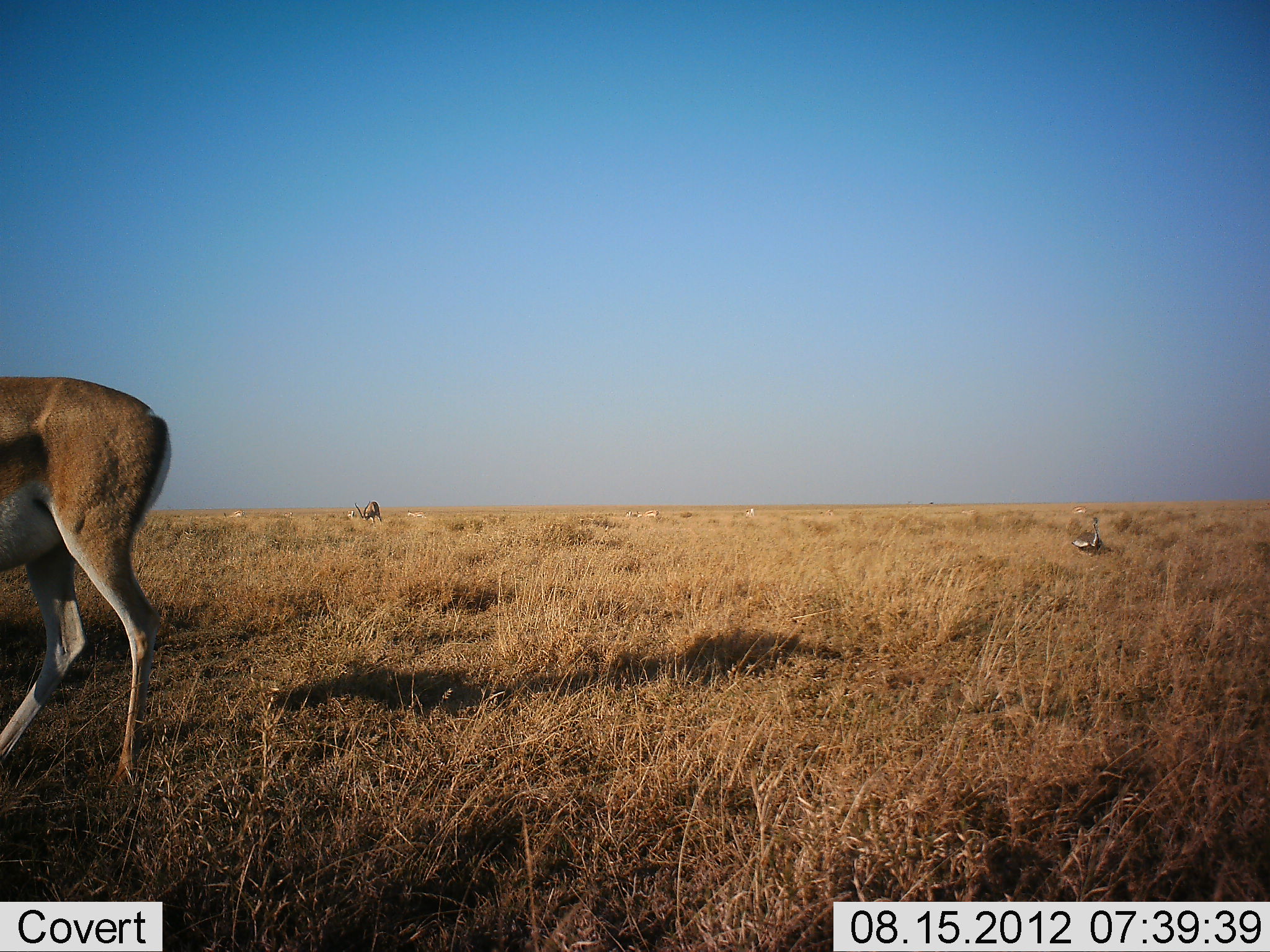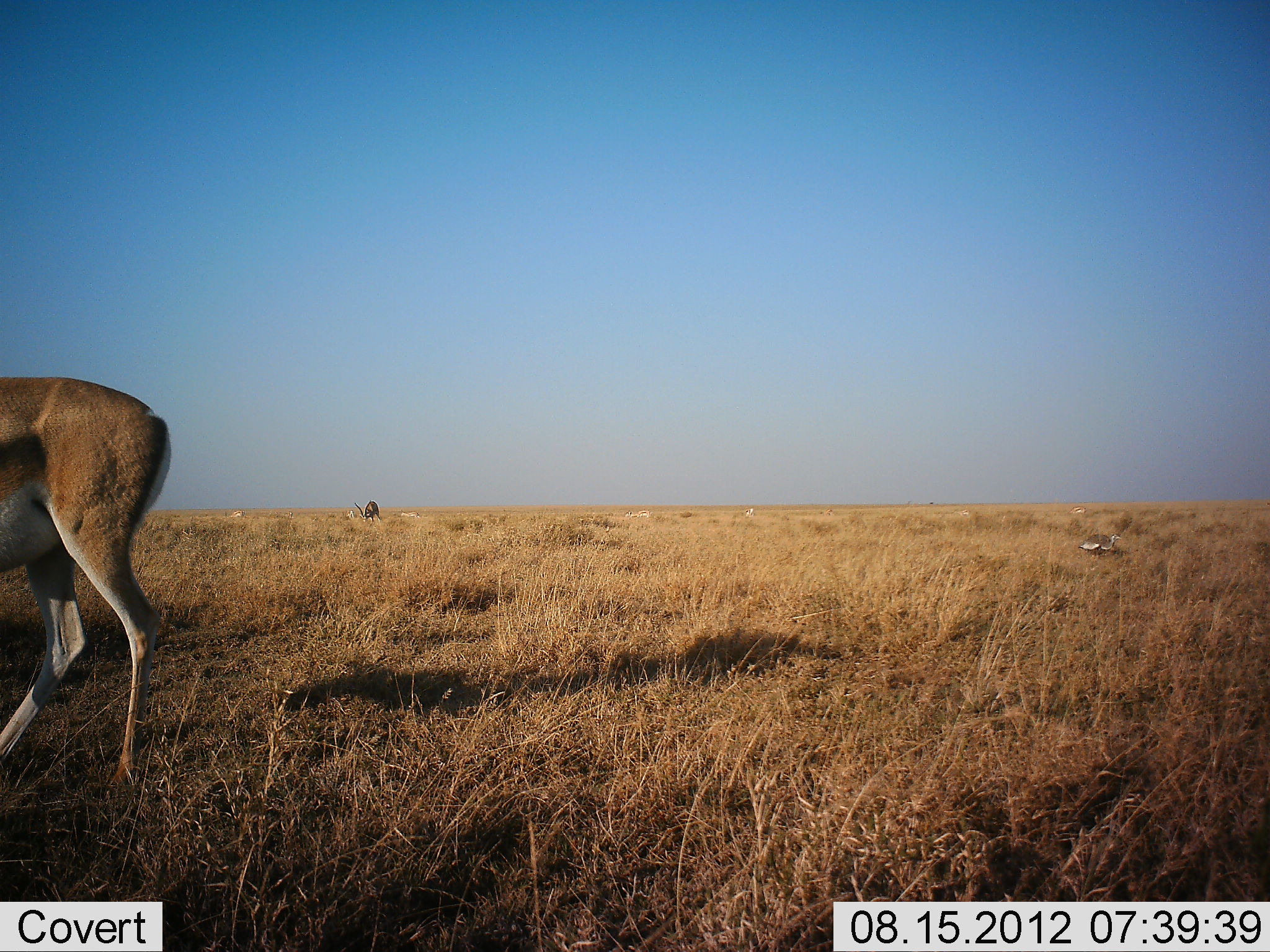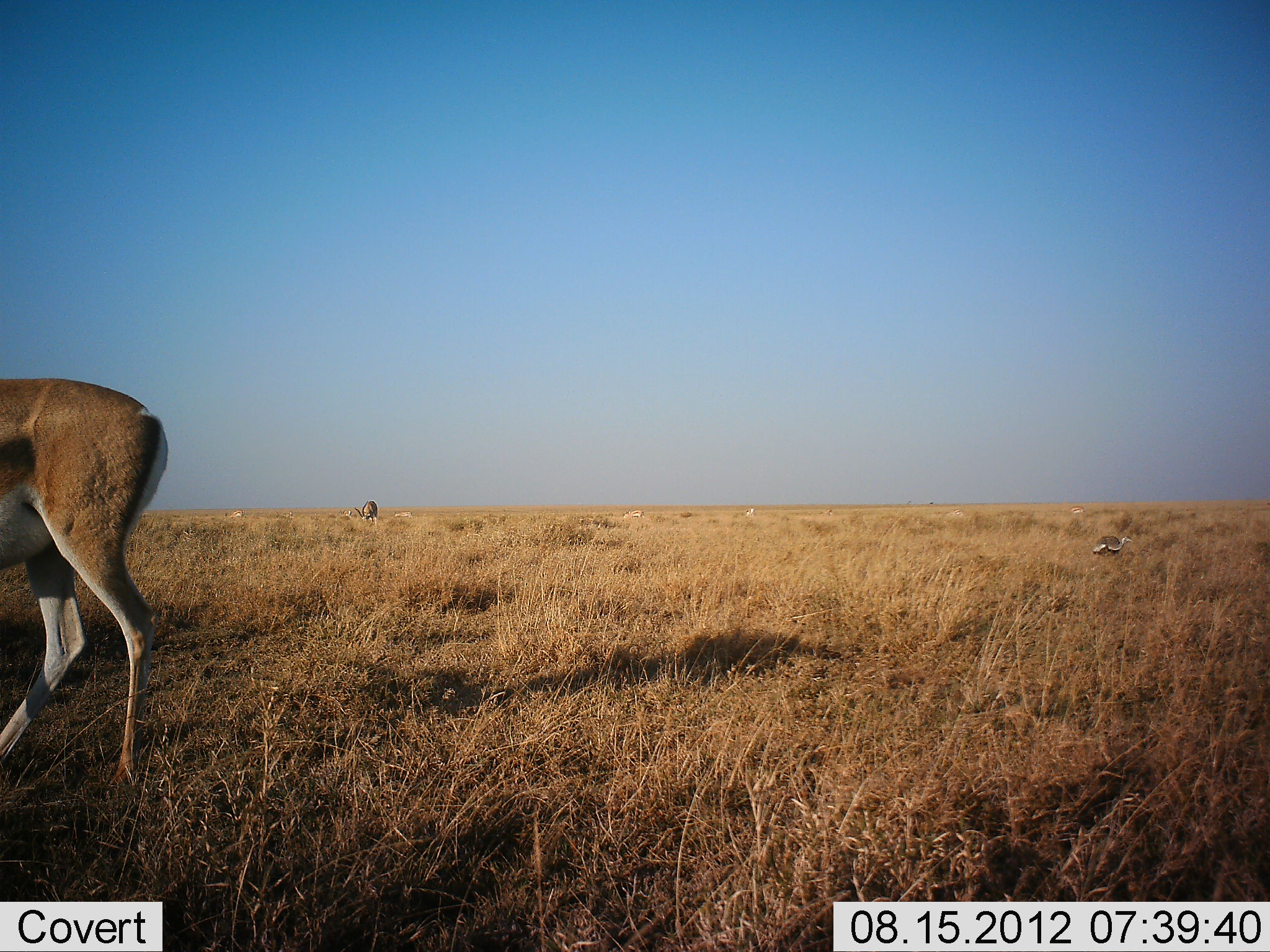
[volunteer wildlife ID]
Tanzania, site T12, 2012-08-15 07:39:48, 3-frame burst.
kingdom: Animalia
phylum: Chordata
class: Mammalia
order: Artiodactyla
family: Bovidae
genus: Nanger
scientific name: Nanger granti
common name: grant's gazelle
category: gazellegrants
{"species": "gazellegrants (grant's gazelle) (Nanger granti)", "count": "2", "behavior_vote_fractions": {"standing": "83%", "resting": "0%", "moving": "8%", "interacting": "0%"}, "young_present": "0%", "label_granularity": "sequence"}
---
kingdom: Animalia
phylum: Chordata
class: Aves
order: Otidiformes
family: Otididae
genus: Ardeotis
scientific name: Ardeotis kori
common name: kori bustard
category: koribustard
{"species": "koribustard (kori bustard) (Ardeotis kori)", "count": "1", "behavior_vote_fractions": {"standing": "9%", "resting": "18%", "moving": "64%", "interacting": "0%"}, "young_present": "0%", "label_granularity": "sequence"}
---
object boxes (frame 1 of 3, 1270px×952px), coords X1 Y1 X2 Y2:
animal: 0 376 173 788; 0 376 171 788; 1070 517 1103 557; 1072 518 1105 557; 1070 505 1086 514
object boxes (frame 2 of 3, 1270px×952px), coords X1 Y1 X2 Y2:
animal: 0 376 172 791; 0 378 171 788; 1077 532 1122 557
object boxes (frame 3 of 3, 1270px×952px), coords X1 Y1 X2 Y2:
animal: 0 377 171 788; 0 378 169 788